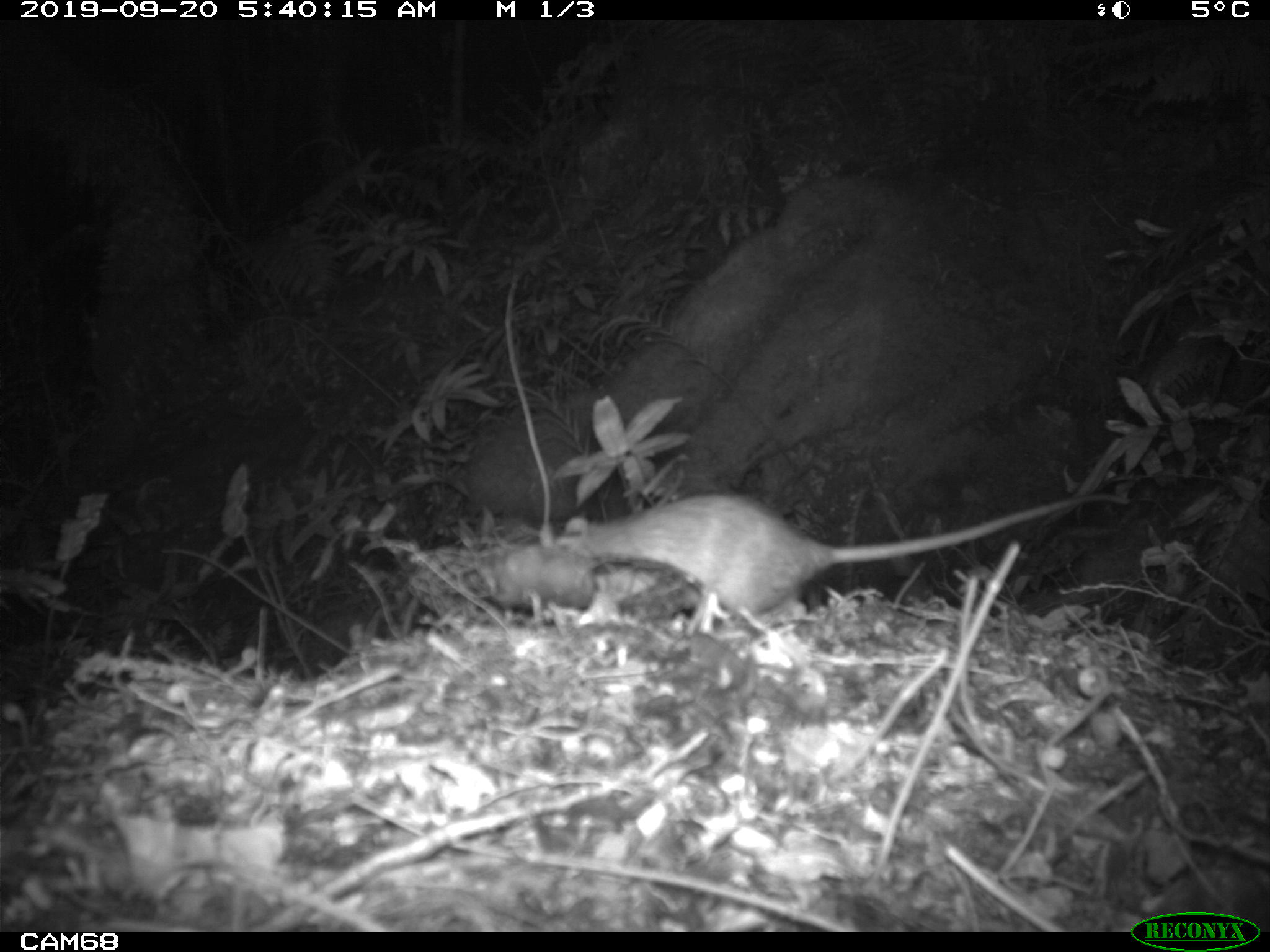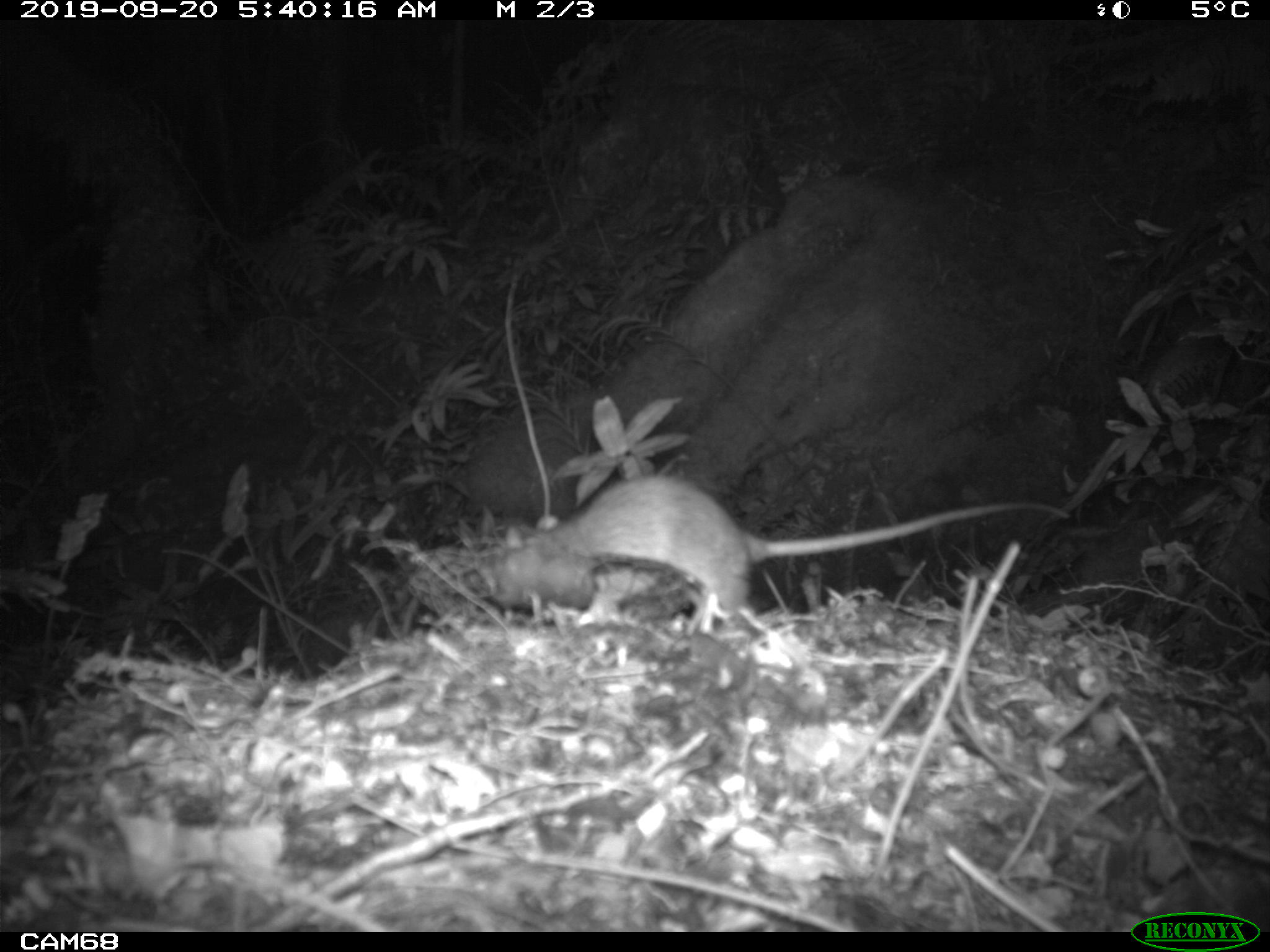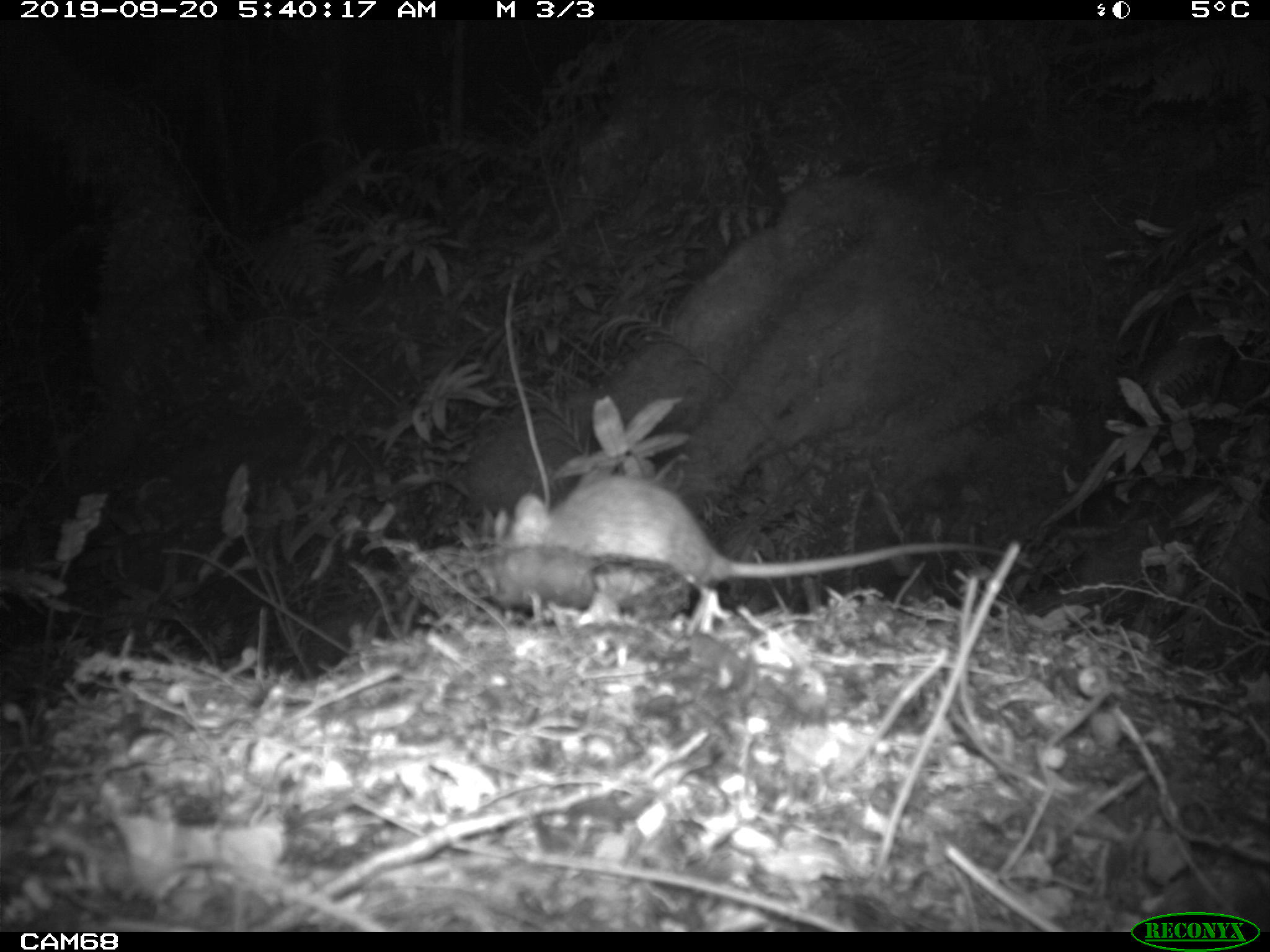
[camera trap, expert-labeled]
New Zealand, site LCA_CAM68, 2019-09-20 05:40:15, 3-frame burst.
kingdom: Animalia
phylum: Chordata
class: Mammalia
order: Rodentia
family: Muridae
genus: Rattus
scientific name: Rattus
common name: rat